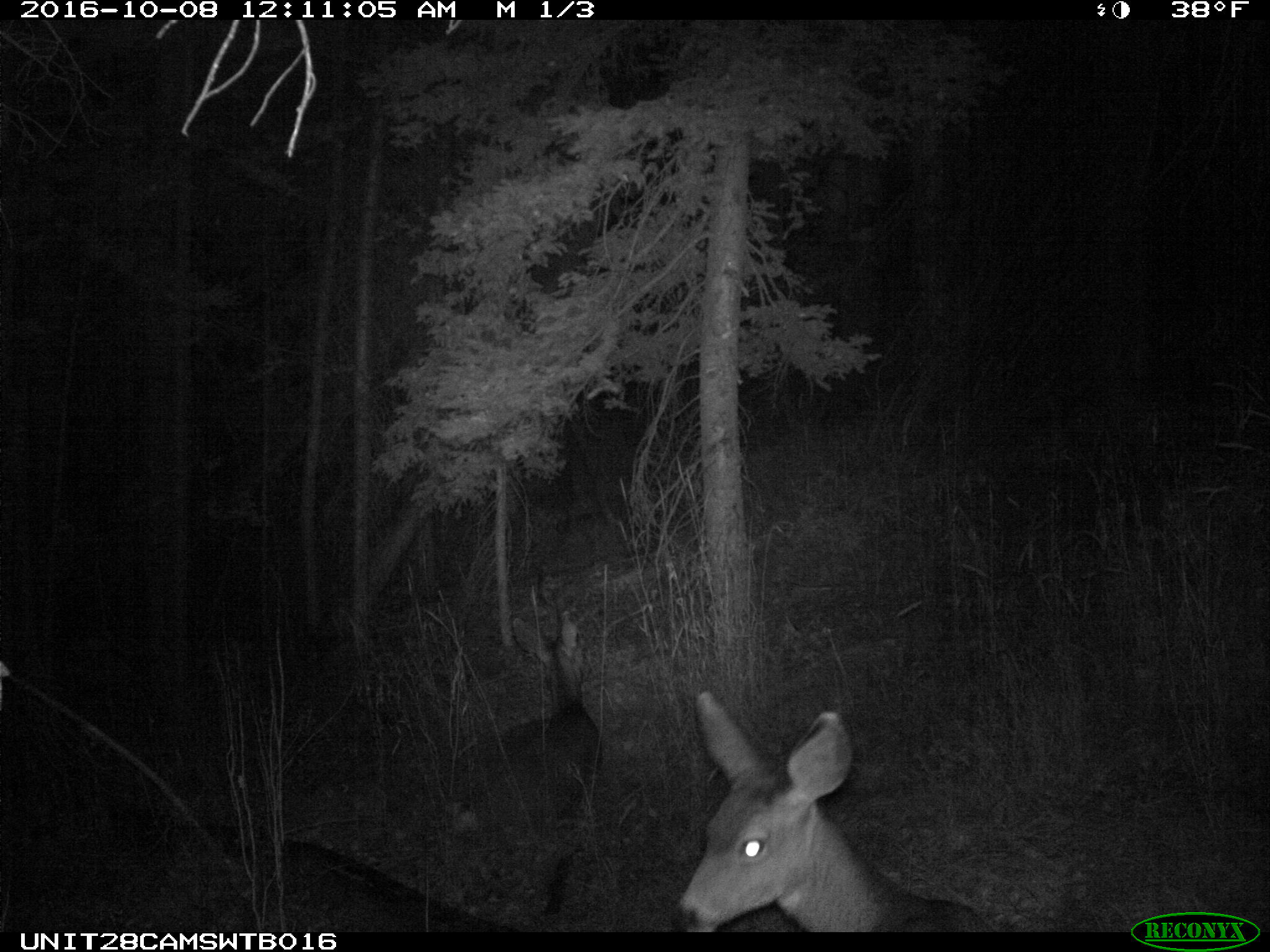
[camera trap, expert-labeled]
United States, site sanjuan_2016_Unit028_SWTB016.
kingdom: Animalia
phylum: Chordata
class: Mammalia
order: Artiodactyla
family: Cervidae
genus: Odocoileus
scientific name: Odocoileus hemionus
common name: mule deer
Odocoileus hemionus (mule deer).